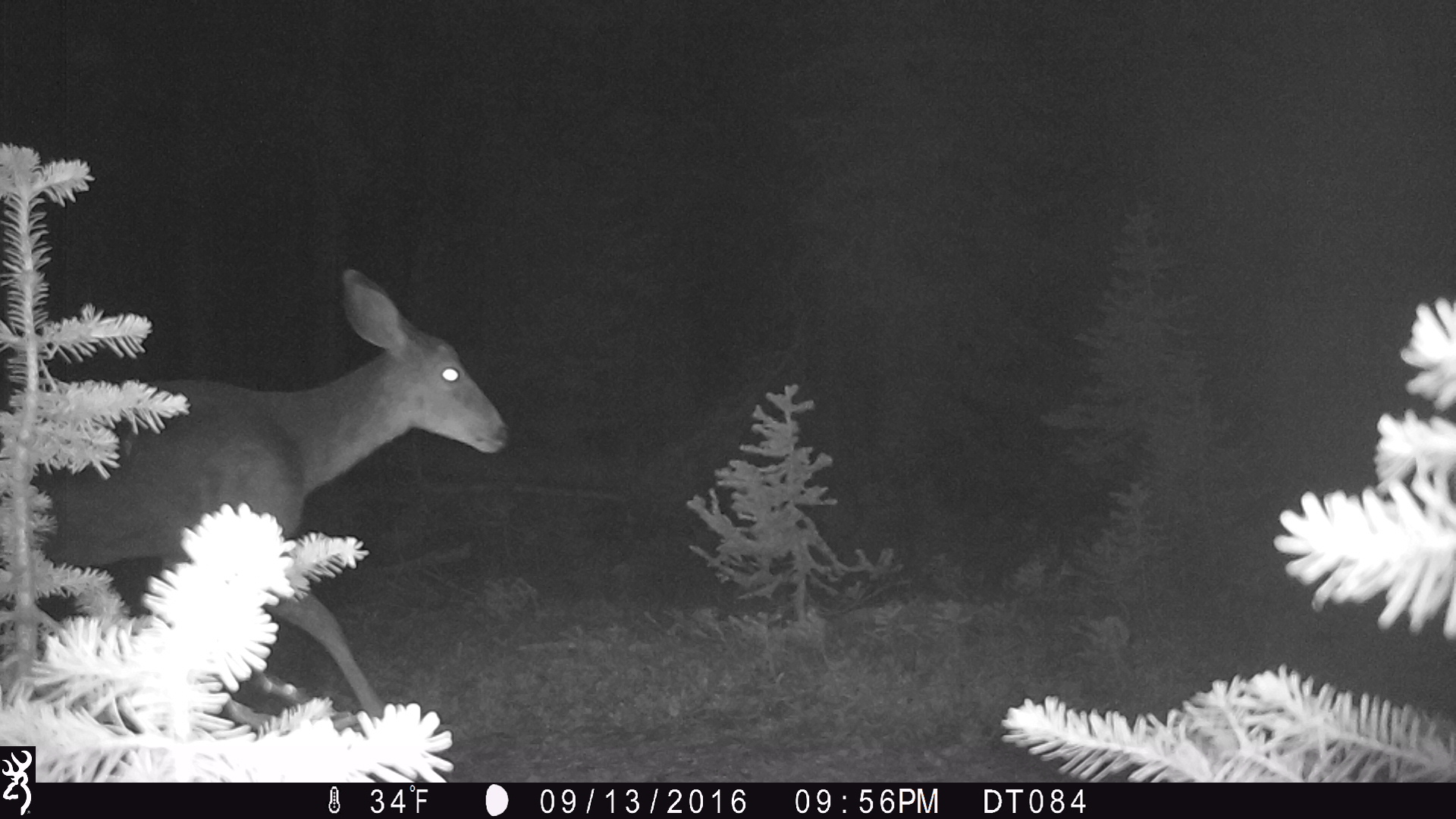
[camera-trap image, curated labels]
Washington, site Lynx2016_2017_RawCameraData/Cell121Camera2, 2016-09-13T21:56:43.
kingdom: Animalia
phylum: Chordata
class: Mammalia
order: Artiodactyla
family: Cervidae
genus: Odocoileus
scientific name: Odocoileus hemionus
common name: mule deer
Odocoileus hemionus (mule deer). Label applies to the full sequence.